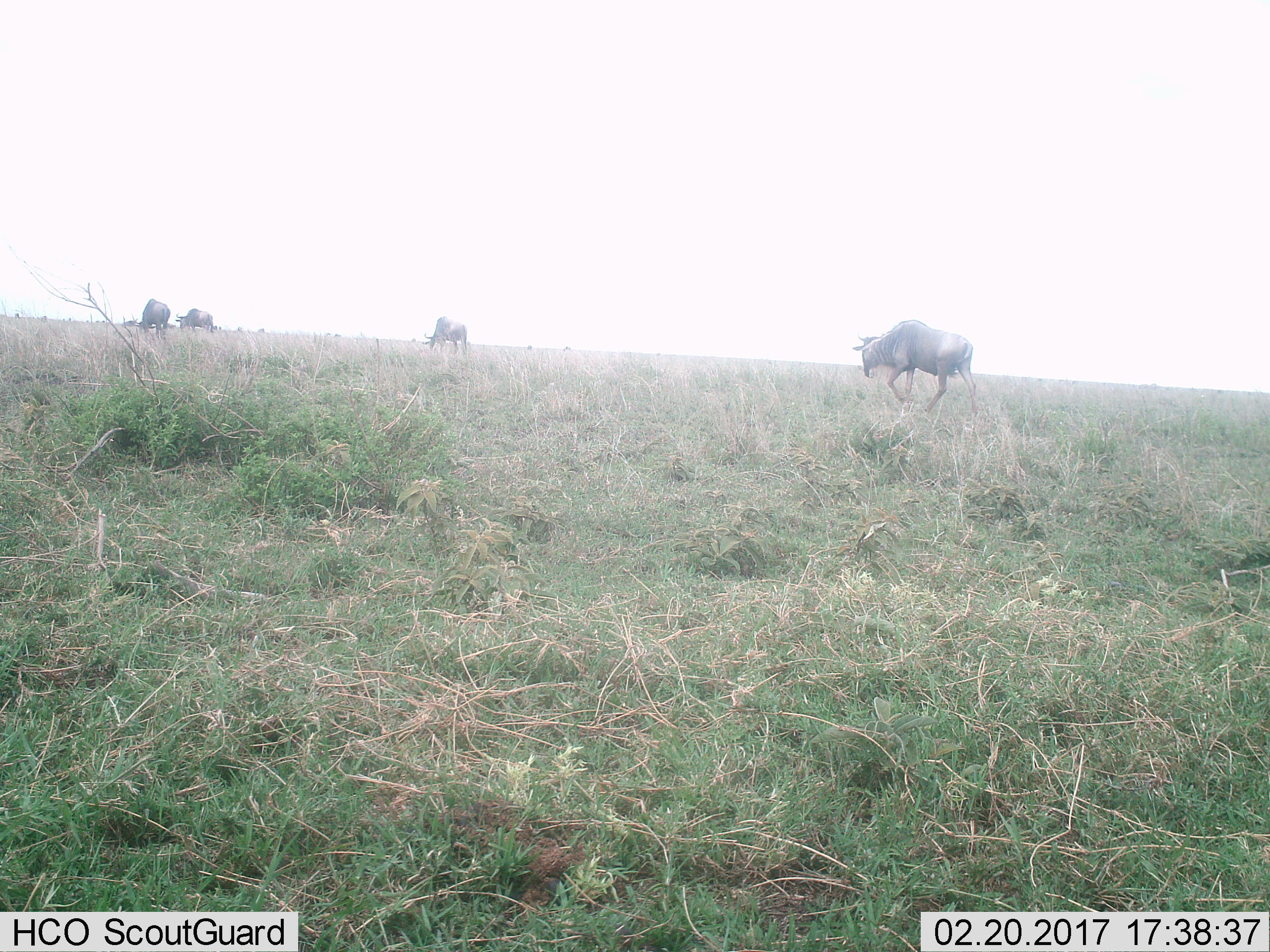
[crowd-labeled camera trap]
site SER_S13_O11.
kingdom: Animalia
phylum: Chordata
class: Mammalia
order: Artiodactyla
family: Bovidae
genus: Connochaetes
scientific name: Connochaetes taurinus taurinus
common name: blue wildebeest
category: wildebeestblue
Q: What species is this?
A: Wildebeestblue (blue wildebeest) (Connochaetes taurinus taurinus).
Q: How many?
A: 4.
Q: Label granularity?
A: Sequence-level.